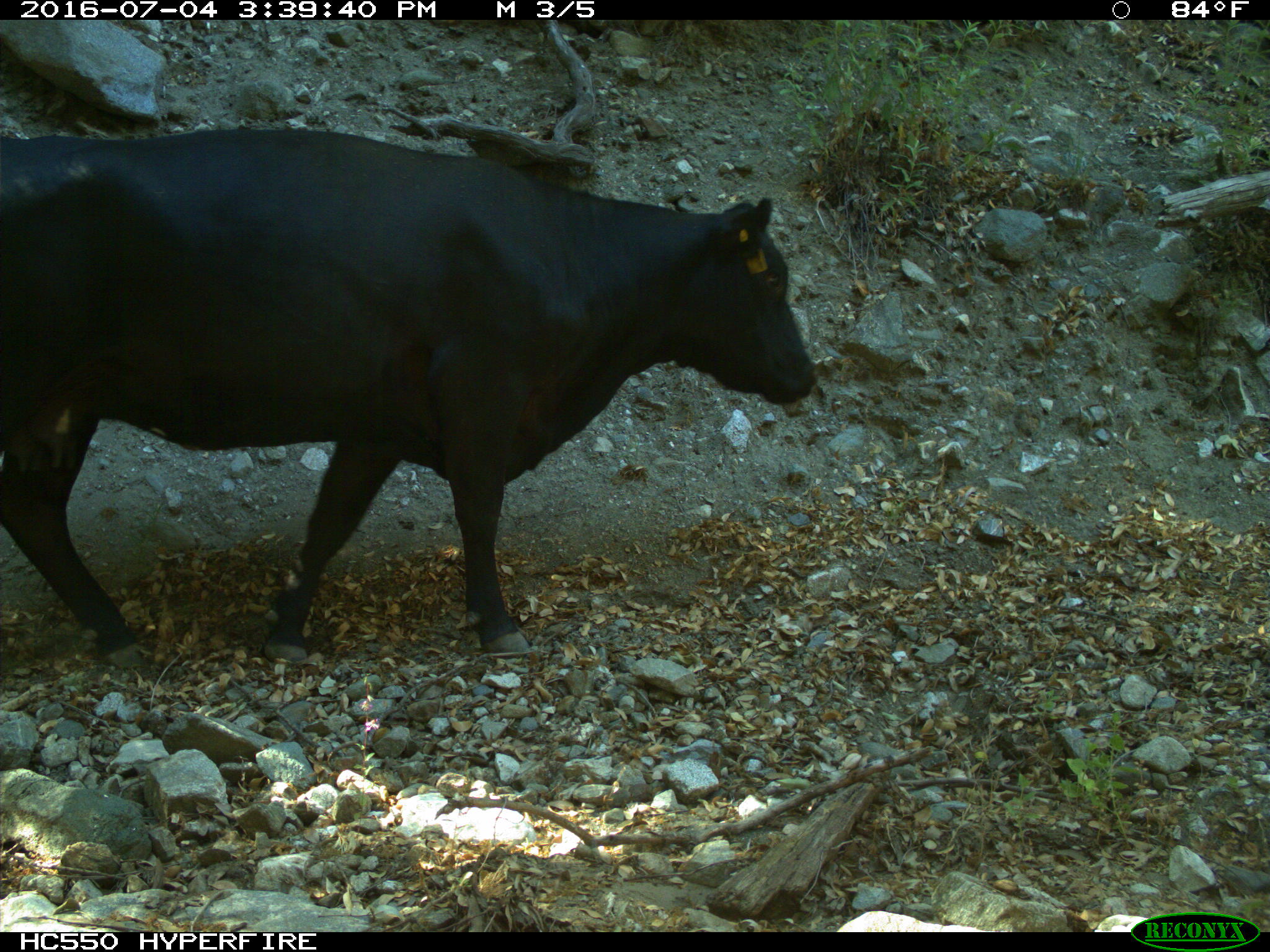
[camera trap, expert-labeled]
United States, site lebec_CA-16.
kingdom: Animalia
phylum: Chordata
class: Mammalia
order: Artiodactyla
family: Bovidae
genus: Bos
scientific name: Bos taurus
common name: domestic cow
Bos taurus (domestic cow).